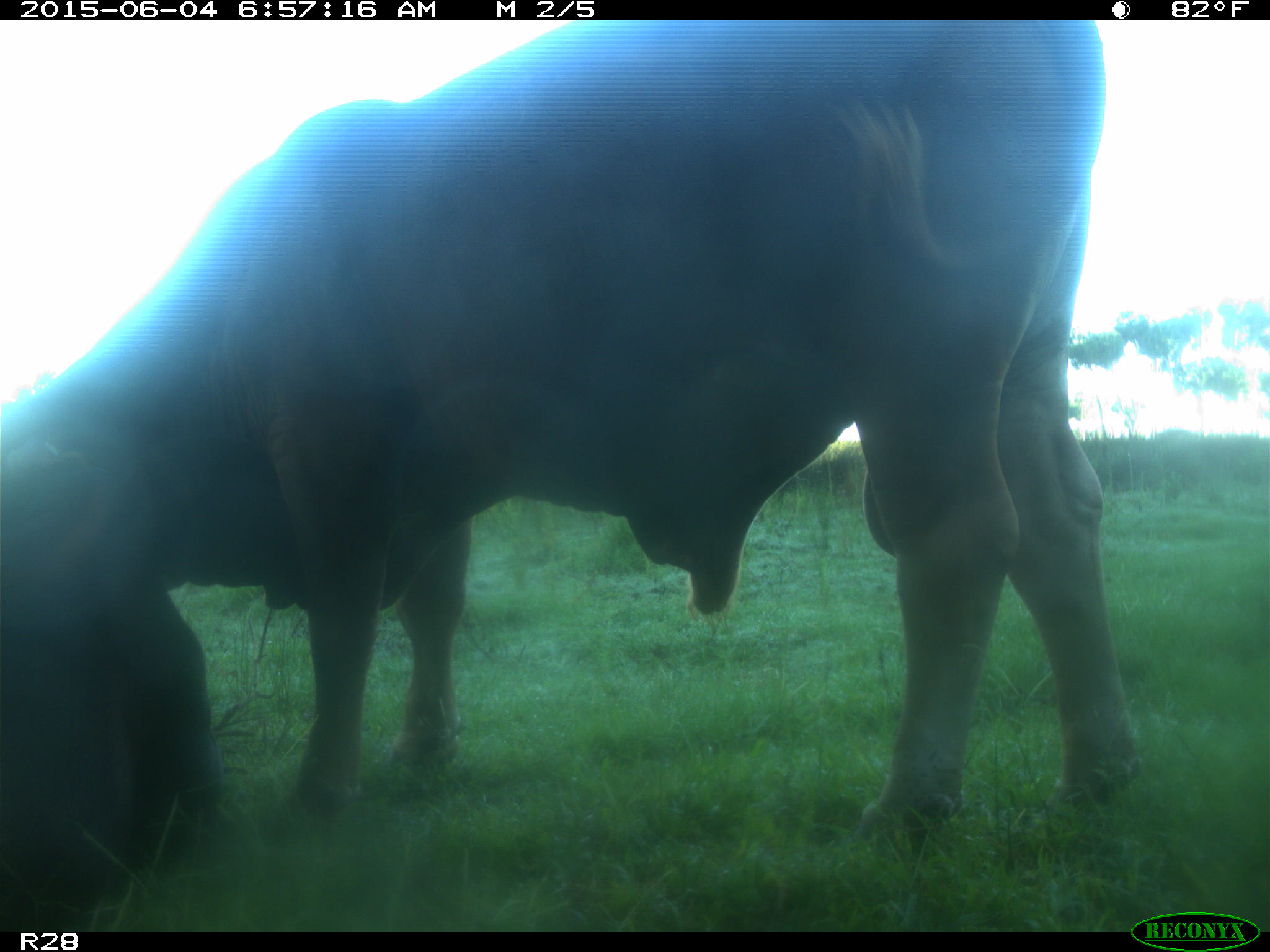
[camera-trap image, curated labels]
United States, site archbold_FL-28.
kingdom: Animalia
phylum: Chordata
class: Mammalia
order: Artiodactyla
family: Bovidae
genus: Bos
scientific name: Bos taurus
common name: domestic cow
Bos taurus (domestic cow).